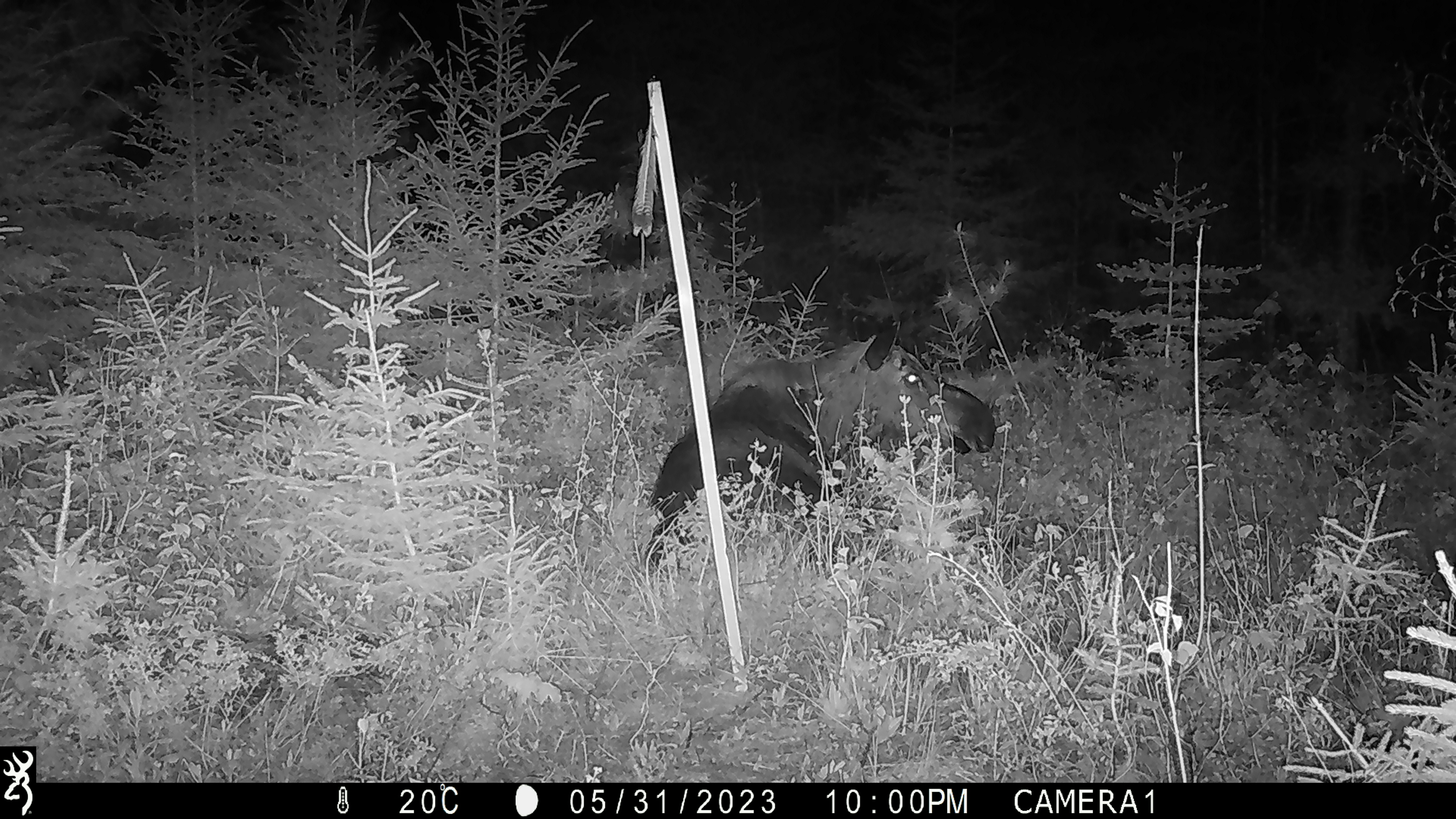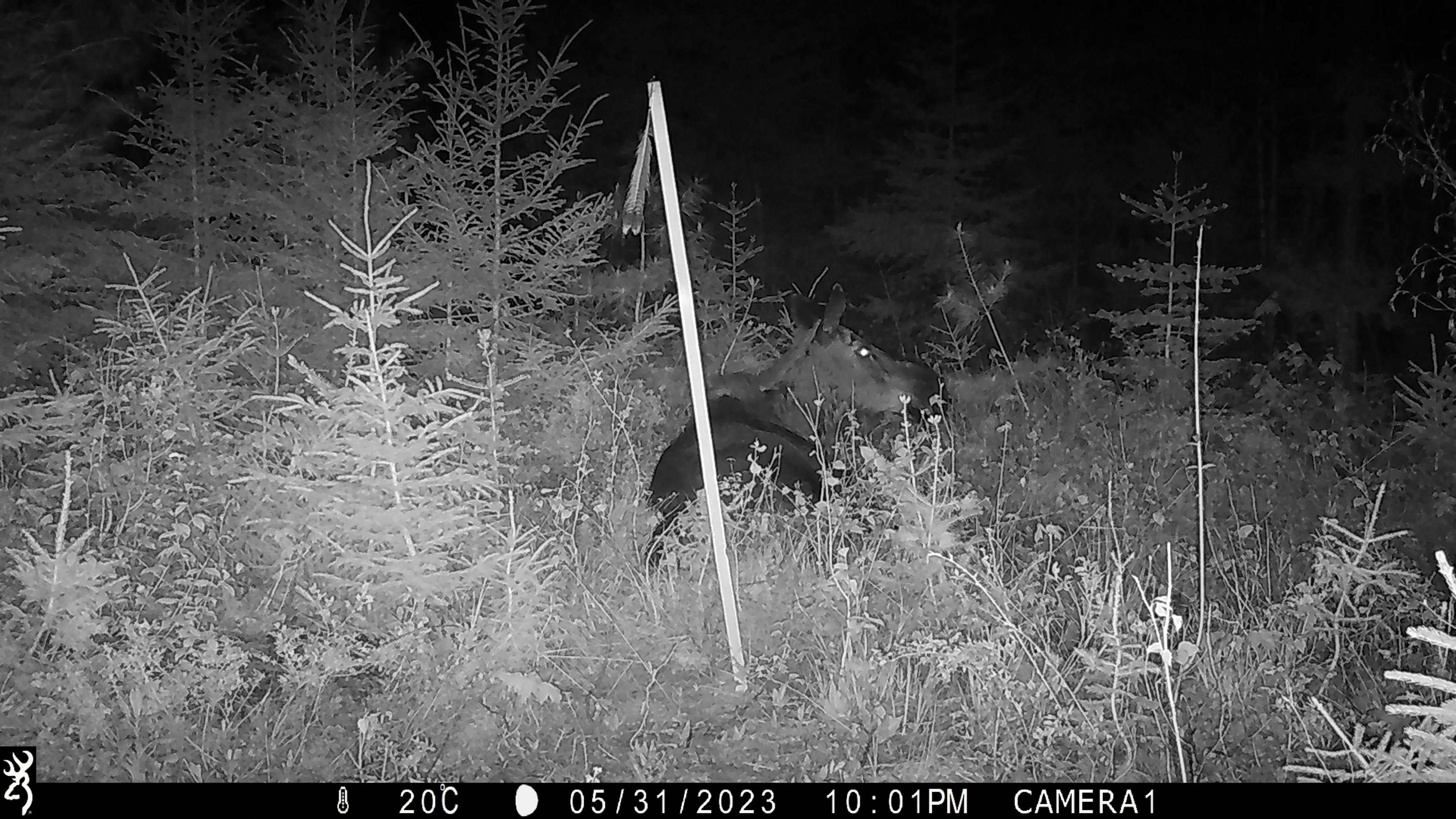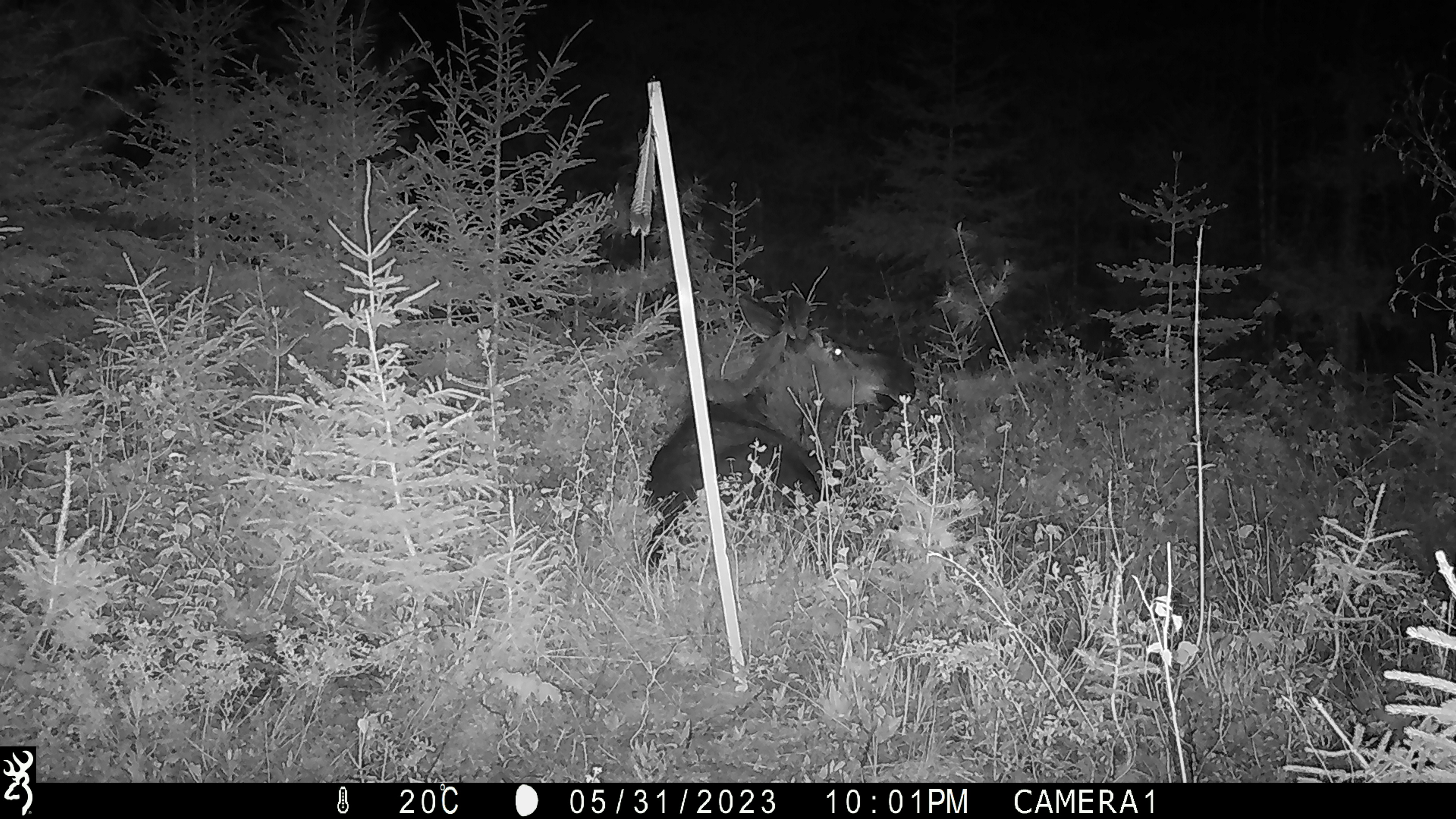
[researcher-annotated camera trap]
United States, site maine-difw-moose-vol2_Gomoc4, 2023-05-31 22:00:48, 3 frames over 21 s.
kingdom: Animalia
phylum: Chordata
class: Mammalia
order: Artiodactyla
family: Cervidae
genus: Alces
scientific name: Alces alces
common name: moose